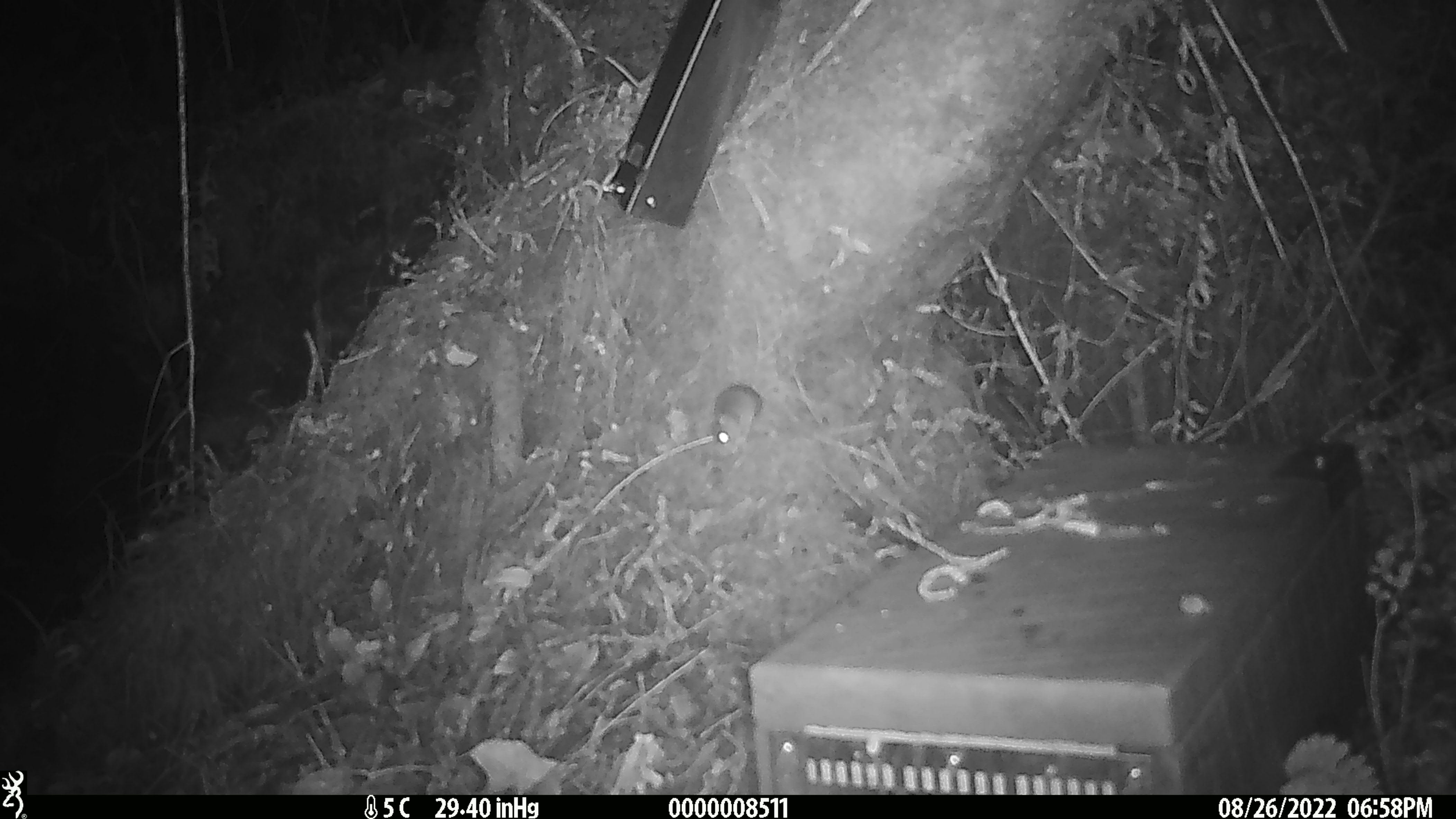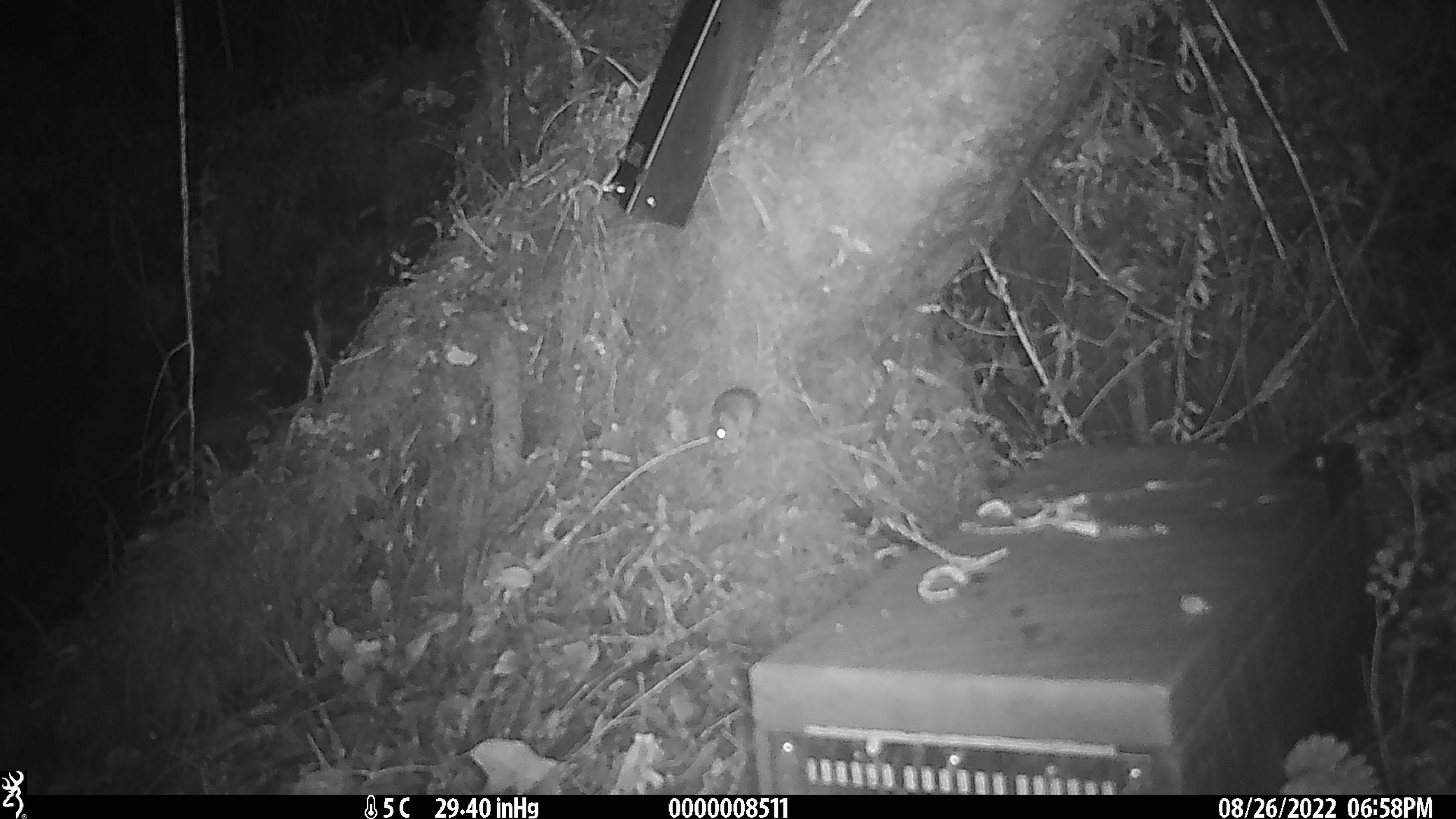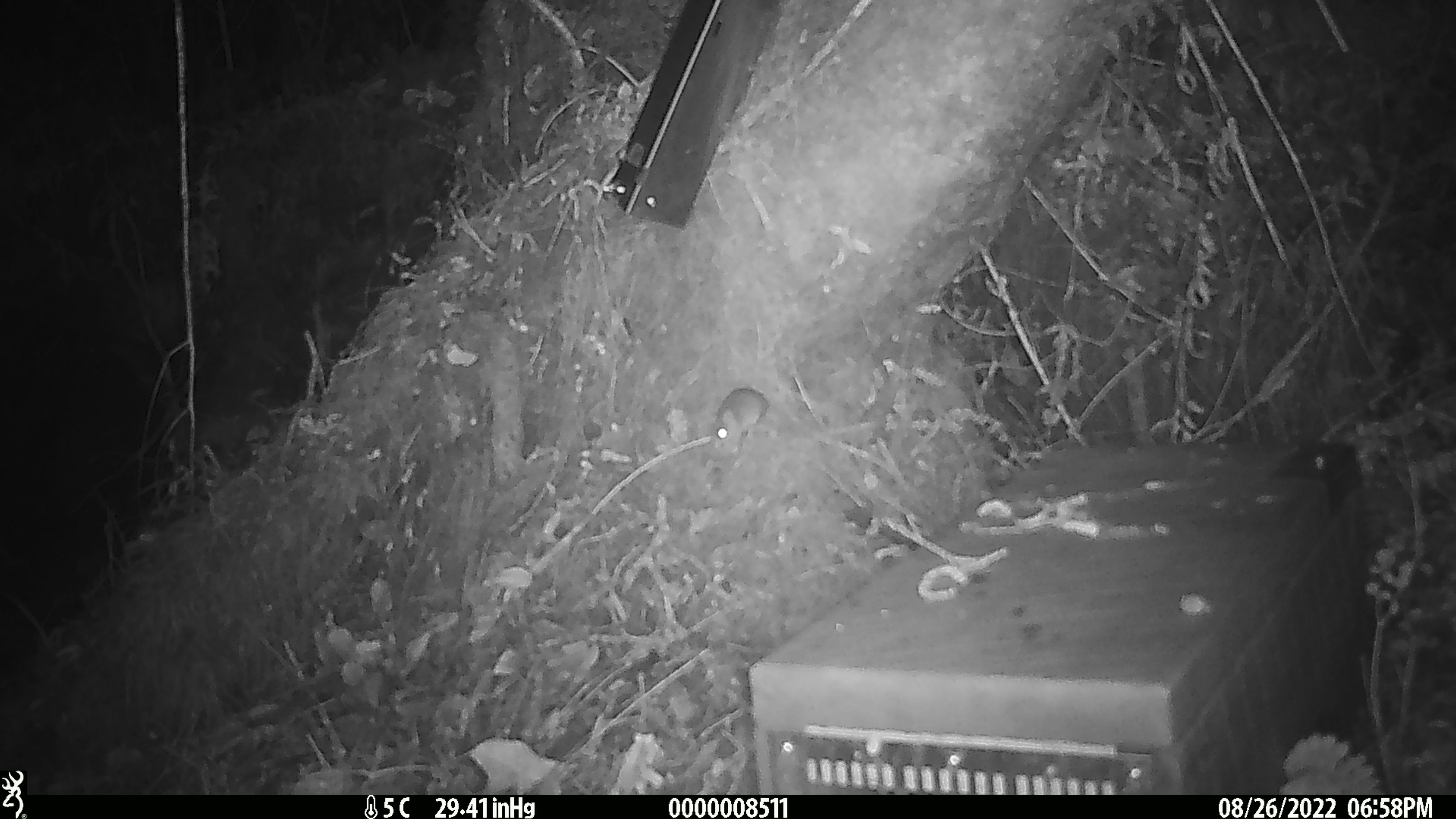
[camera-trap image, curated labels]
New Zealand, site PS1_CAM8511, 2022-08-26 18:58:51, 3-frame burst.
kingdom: Animalia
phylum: Chordata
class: Mammalia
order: Rodentia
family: Muridae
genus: Mus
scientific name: Mus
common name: mouse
Mouse (Mus).